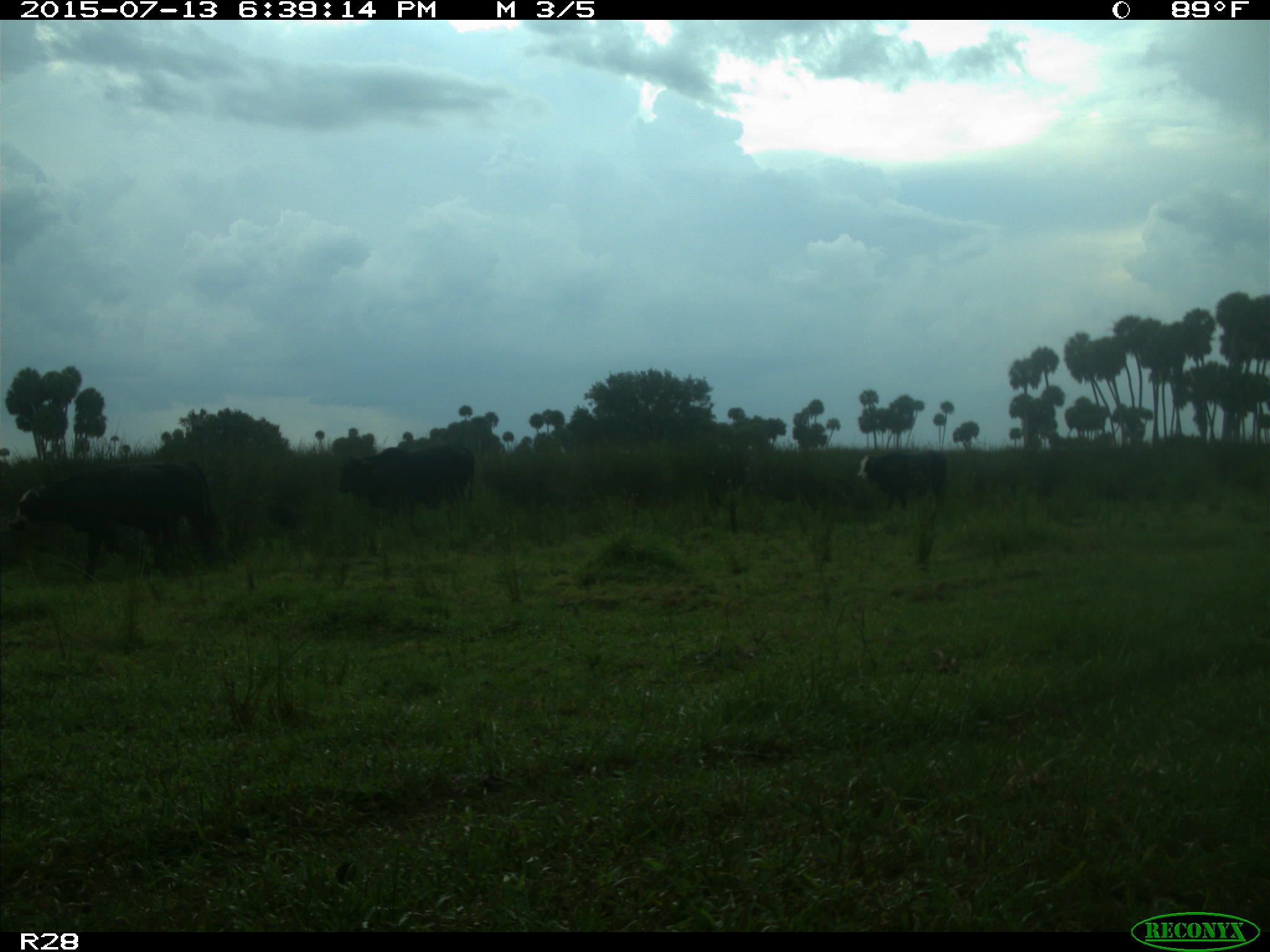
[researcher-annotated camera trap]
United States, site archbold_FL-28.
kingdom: Animalia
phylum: Chordata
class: Mammalia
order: Artiodactyla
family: Bovidae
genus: Bos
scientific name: Bos taurus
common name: domestic cow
Bos taurus (domestic cow).